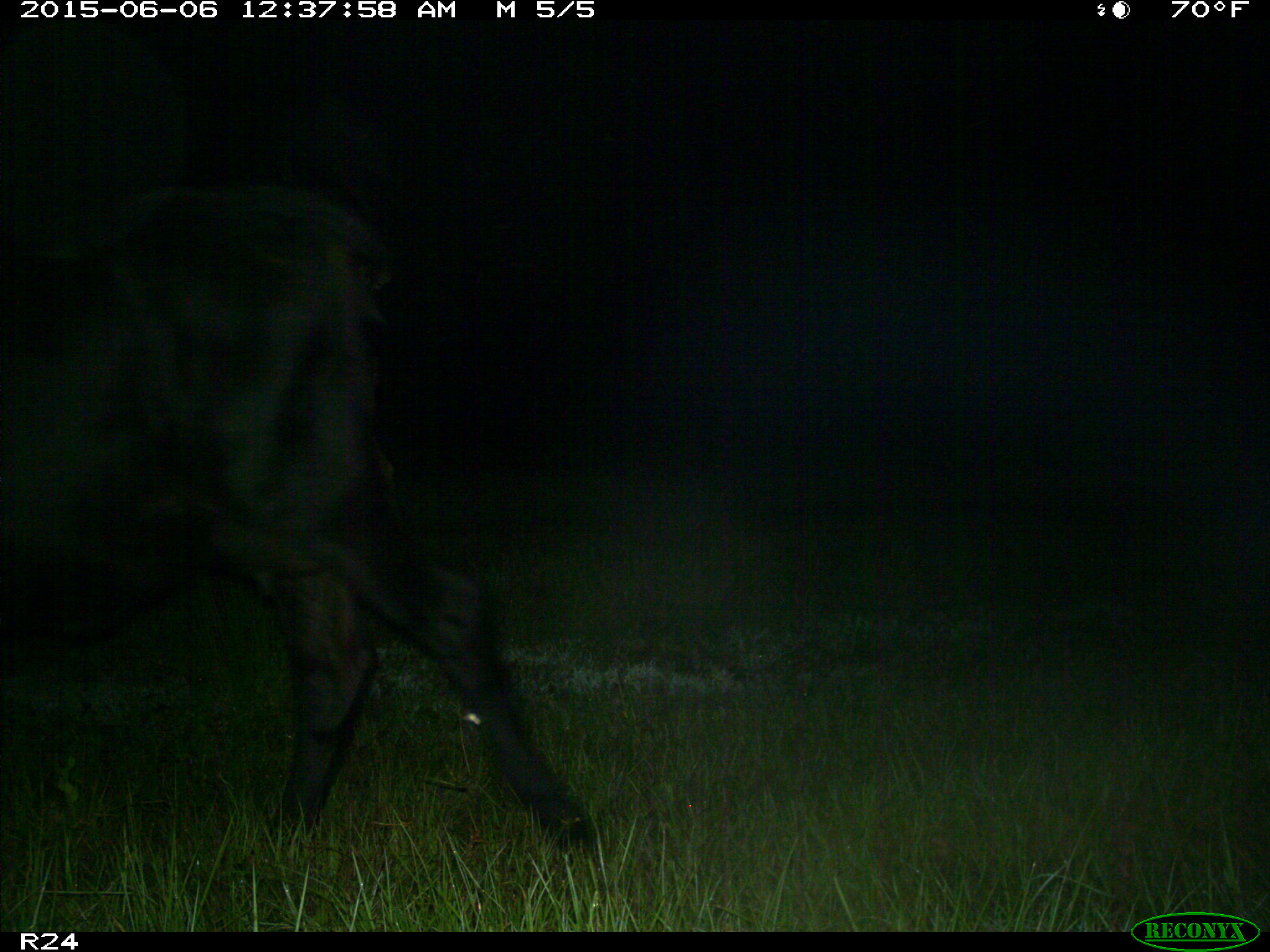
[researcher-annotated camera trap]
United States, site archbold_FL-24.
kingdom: Animalia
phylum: Chordata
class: Mammalia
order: Artiodactyla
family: Bovidae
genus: Bos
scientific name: Bos taurus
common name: domestic cow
Bos taurus (domestic cow).